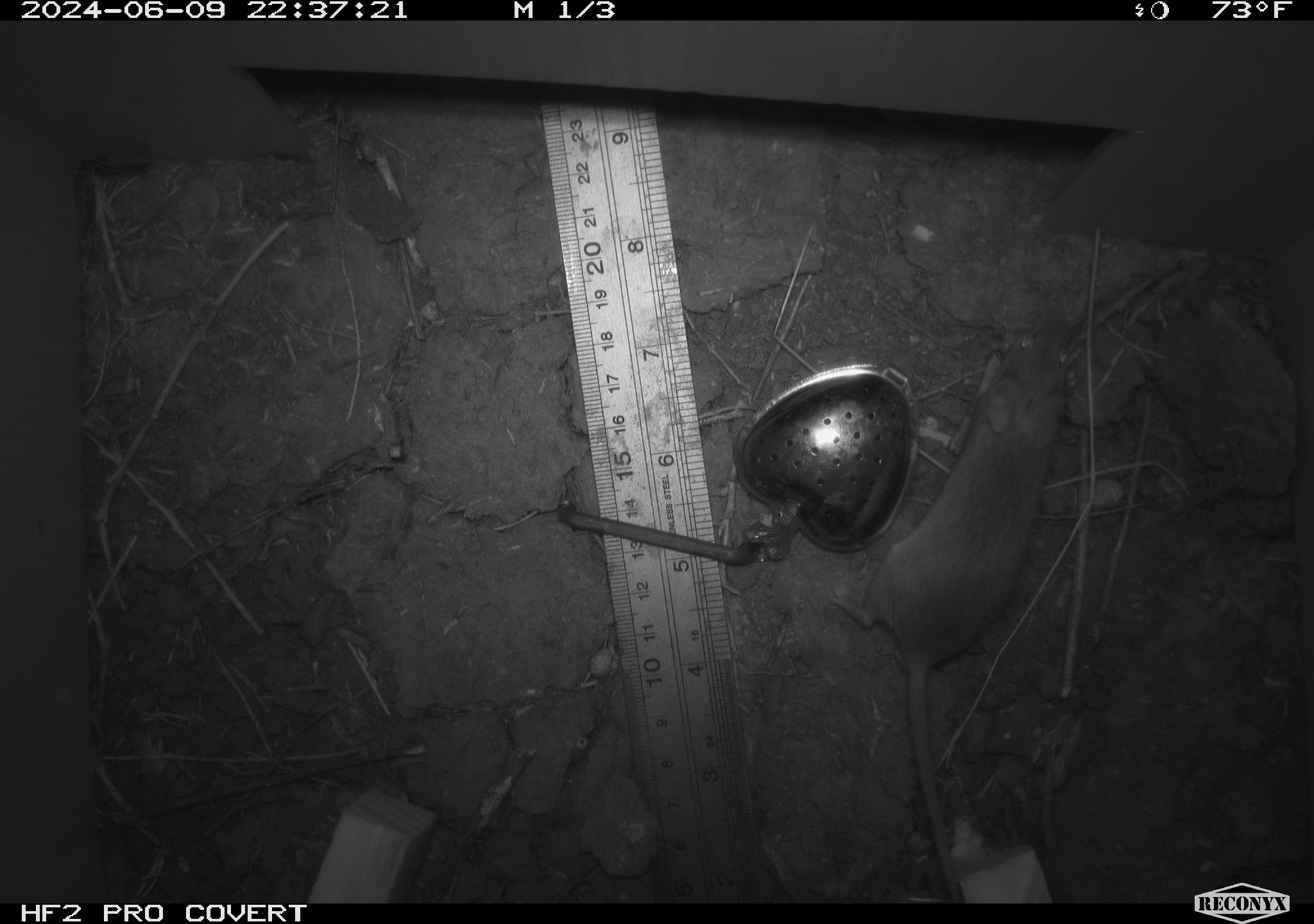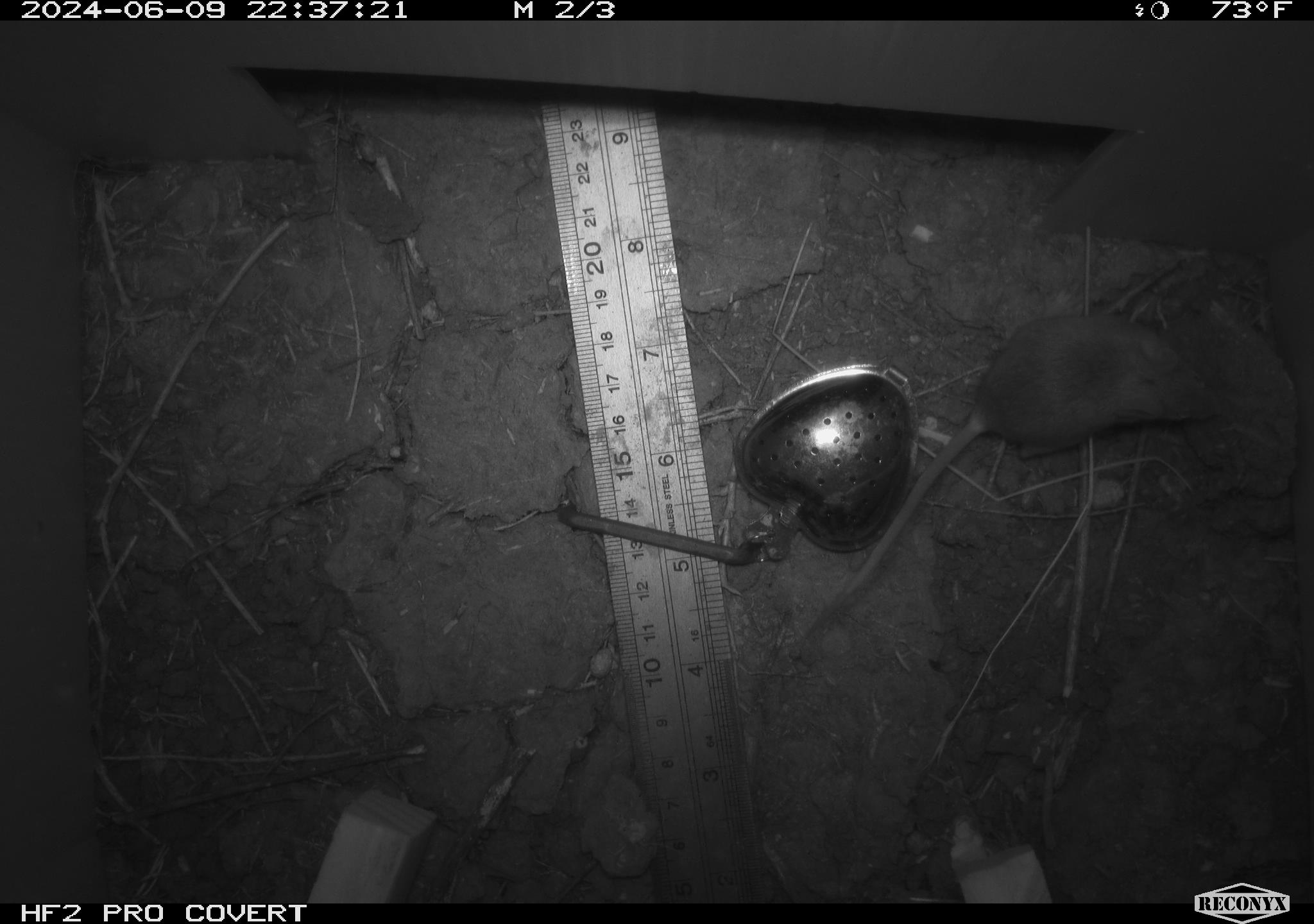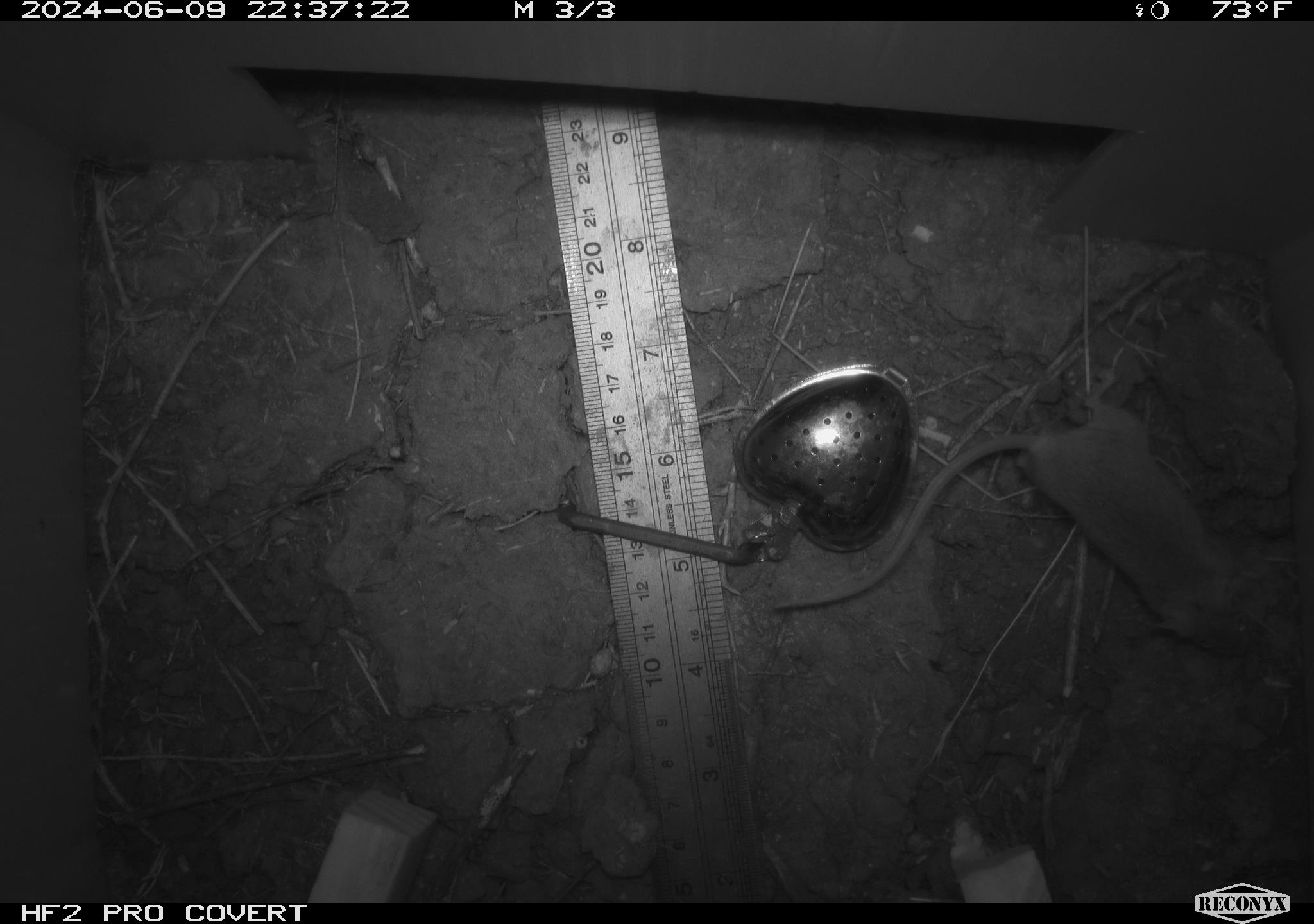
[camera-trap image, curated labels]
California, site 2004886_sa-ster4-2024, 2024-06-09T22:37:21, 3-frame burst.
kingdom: Animalia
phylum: Chordata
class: Mammalia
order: Rodentia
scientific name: Rodentia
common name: mouse species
Mouse species (Rodentia).